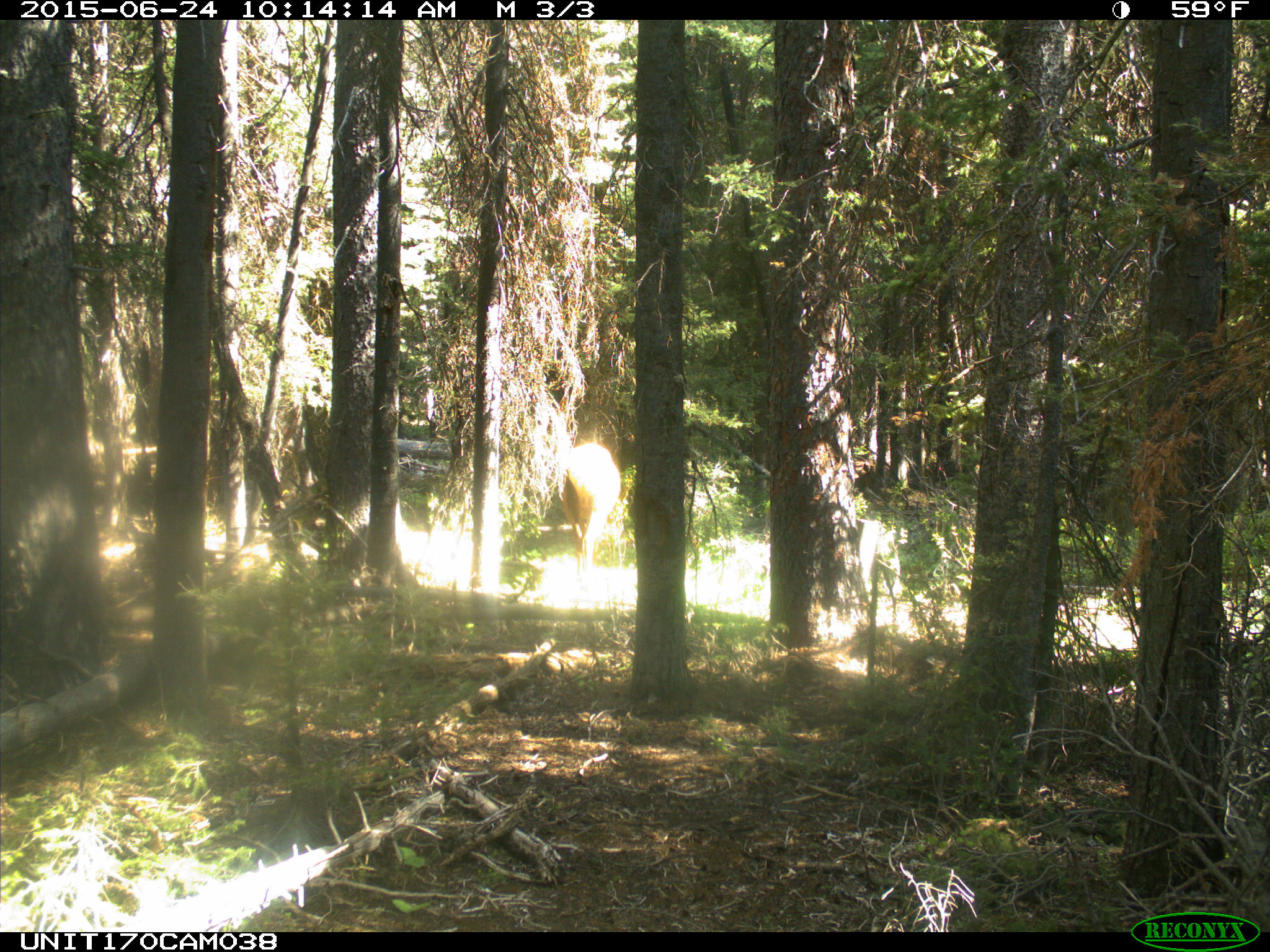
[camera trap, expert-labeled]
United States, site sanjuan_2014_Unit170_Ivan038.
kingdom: Animalia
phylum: Chordata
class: Mammalia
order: Artiodactyla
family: Cervidae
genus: Cervus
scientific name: Cervus elaphus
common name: red deer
Cervus elaphus (red deer).